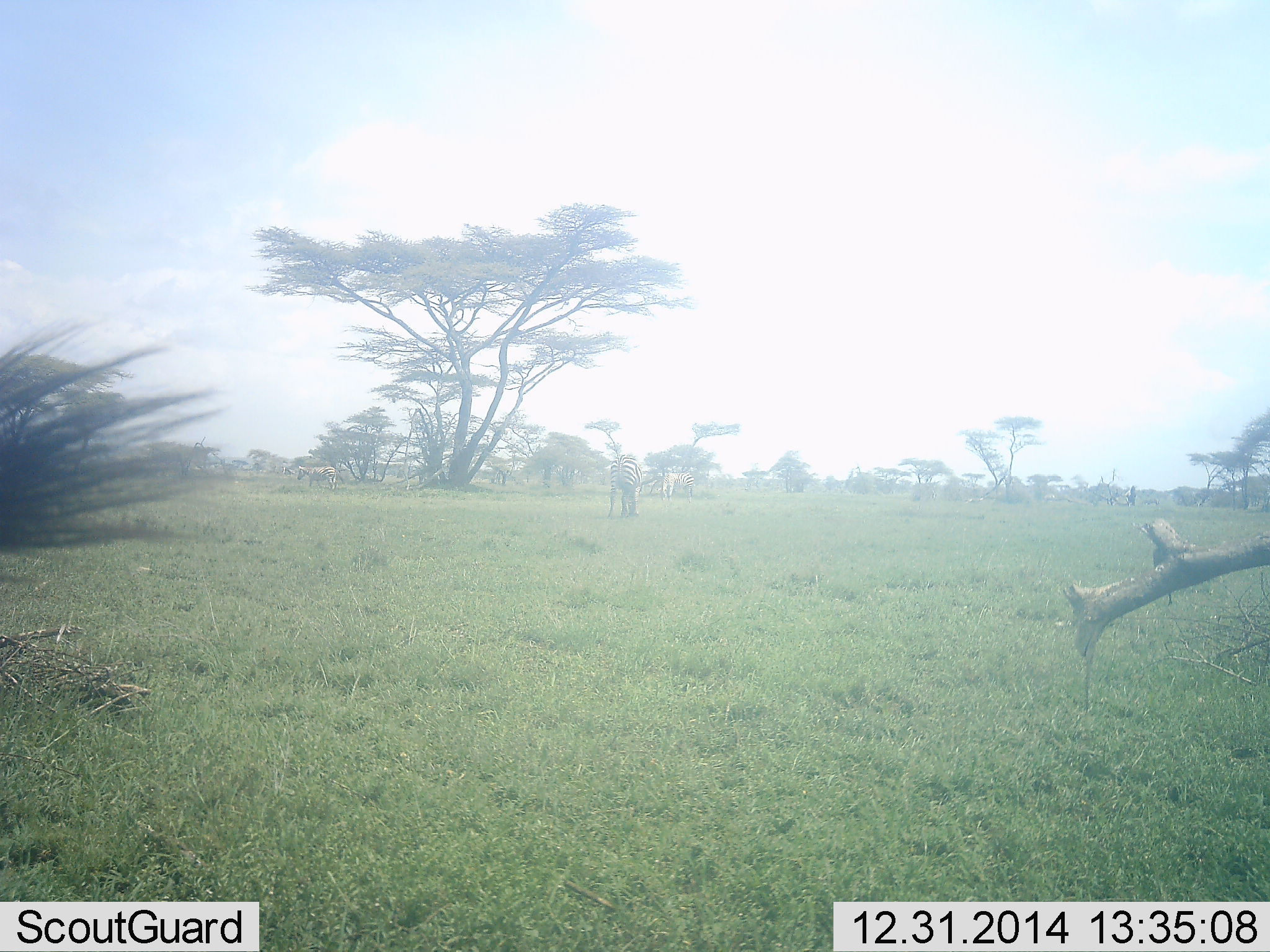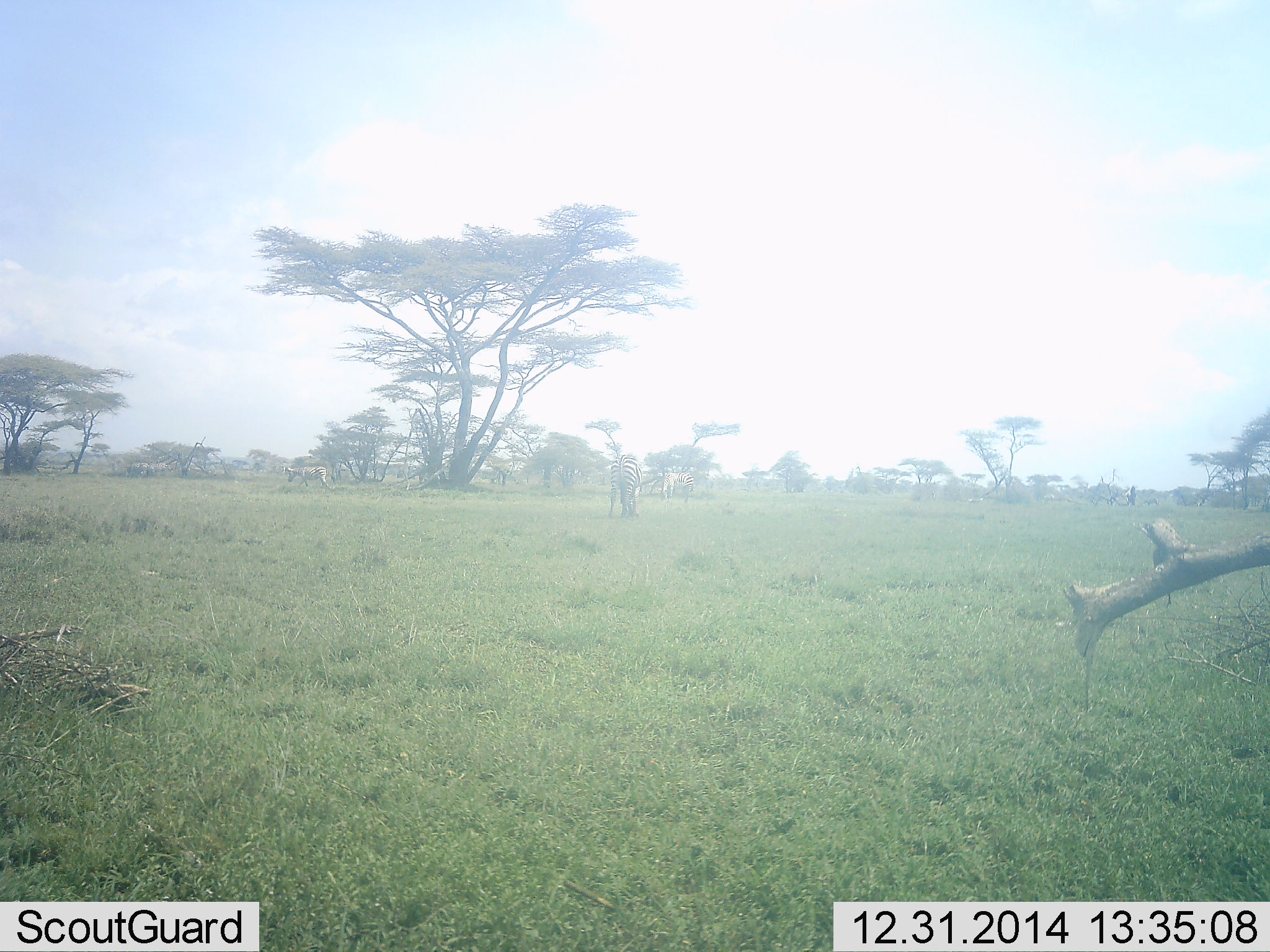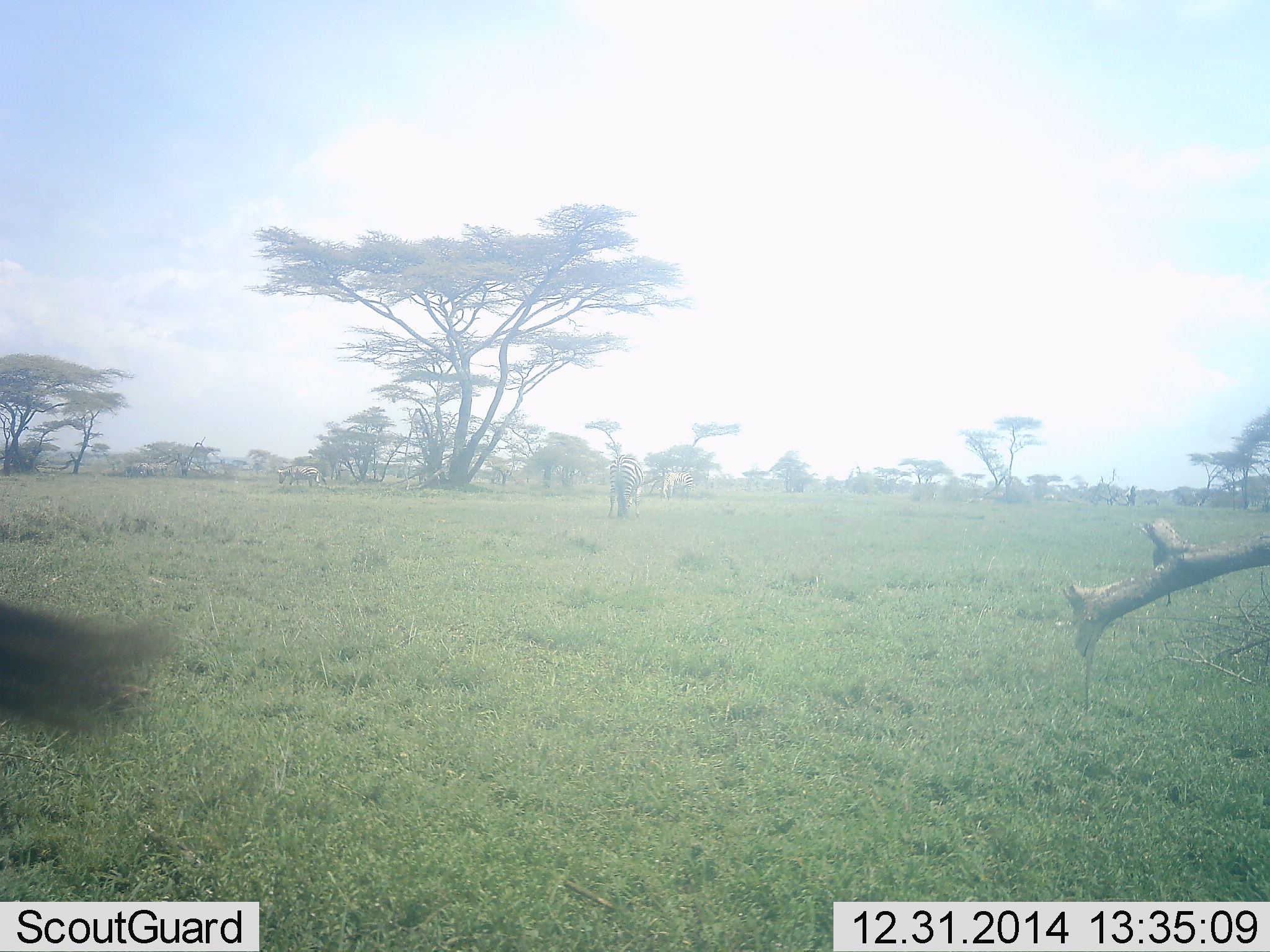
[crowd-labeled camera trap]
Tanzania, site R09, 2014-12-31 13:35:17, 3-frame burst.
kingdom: Animalia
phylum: Chordata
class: Mammalia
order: Perissodactyla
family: Equidae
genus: Equus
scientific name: Equus quagga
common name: plains zebra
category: zebra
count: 3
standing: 45%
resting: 0%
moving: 18%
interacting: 0%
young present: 0%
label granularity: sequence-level